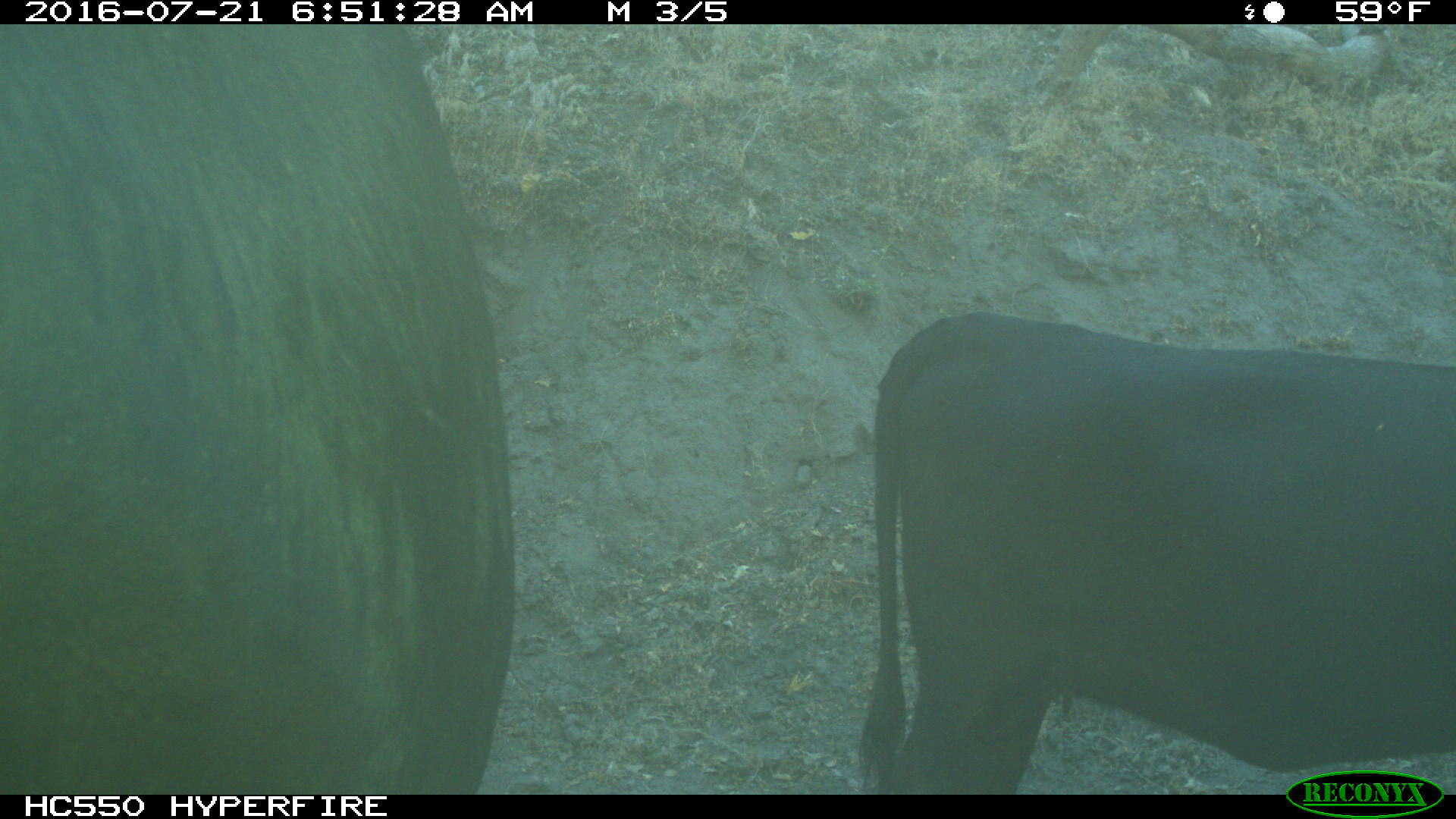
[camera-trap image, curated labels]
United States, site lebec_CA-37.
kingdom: Animalia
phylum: Chordata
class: Mammalia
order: Artiodactyla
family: Bovidae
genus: Bos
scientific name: Bos taurus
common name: domestic cow